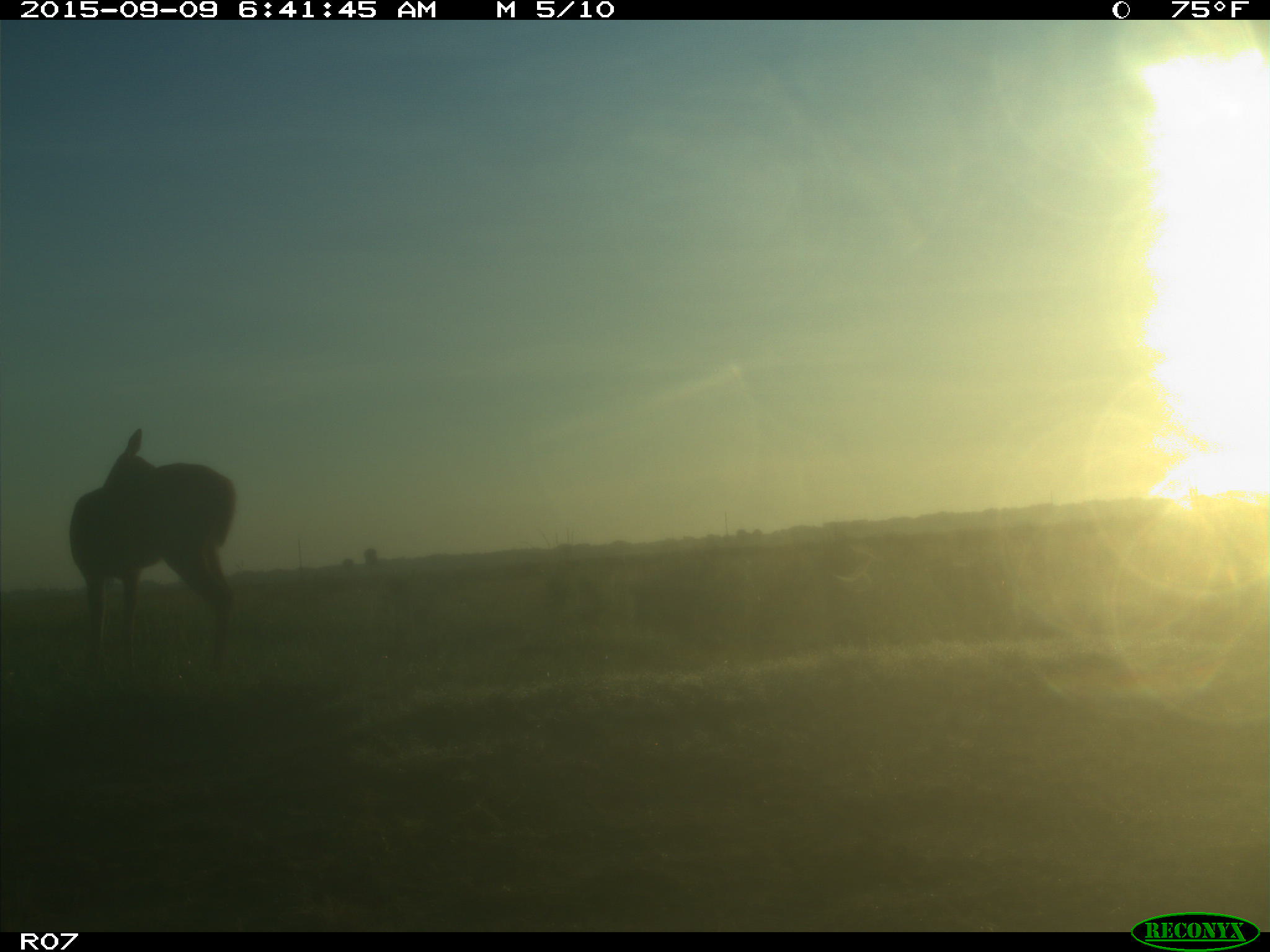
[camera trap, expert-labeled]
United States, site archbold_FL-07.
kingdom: Animalia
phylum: Chordata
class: Mammalia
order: Artiodactyla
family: Cervidae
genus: Odocoileus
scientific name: Odocoileus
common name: deer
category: unidentified deer